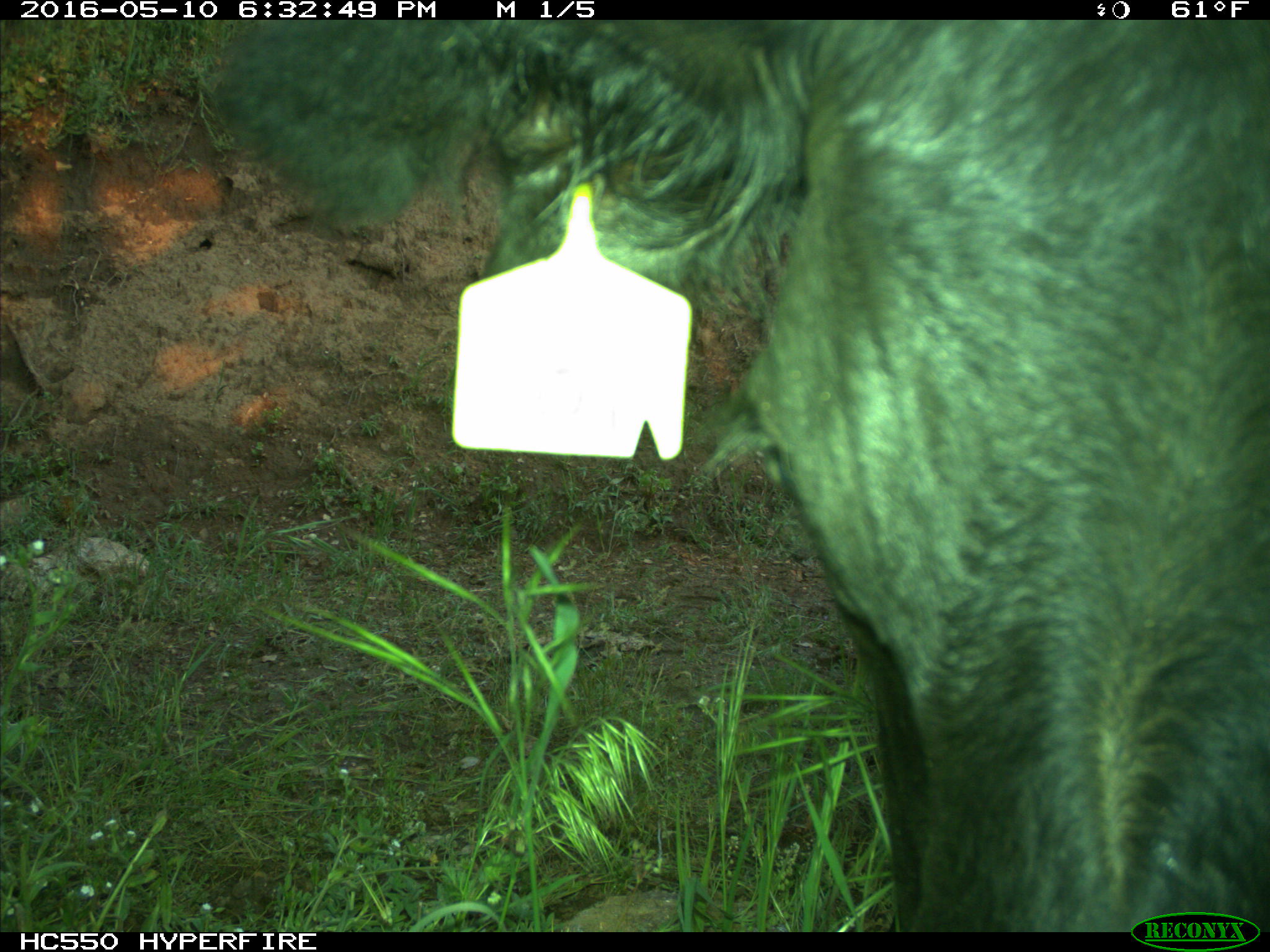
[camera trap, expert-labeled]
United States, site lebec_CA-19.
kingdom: Animalia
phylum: Chordata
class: Mammalia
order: Artiodactyla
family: Bovidae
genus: Bos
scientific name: Bos taurus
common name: domestic cow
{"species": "Bos taurus (domestic cow)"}